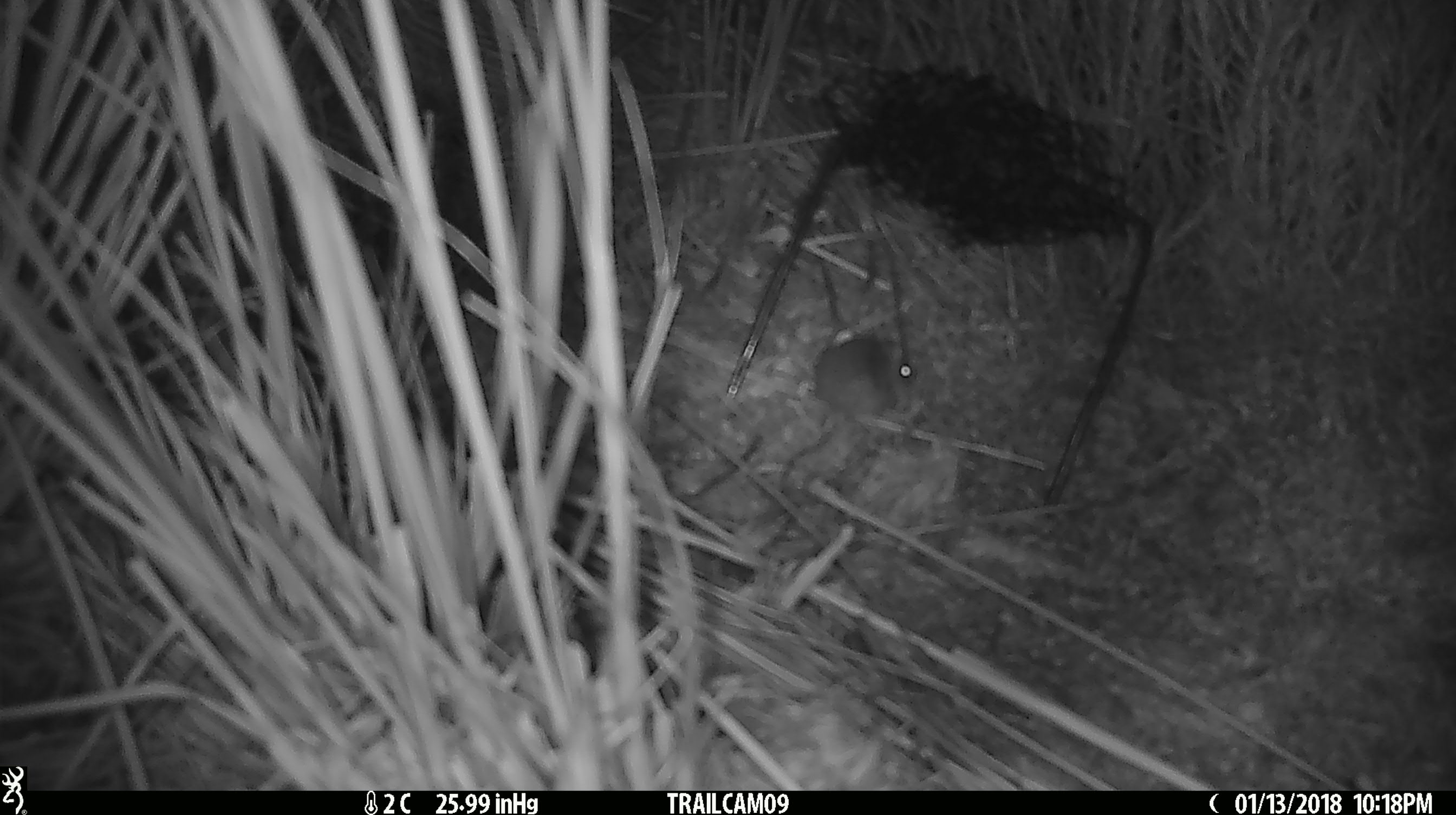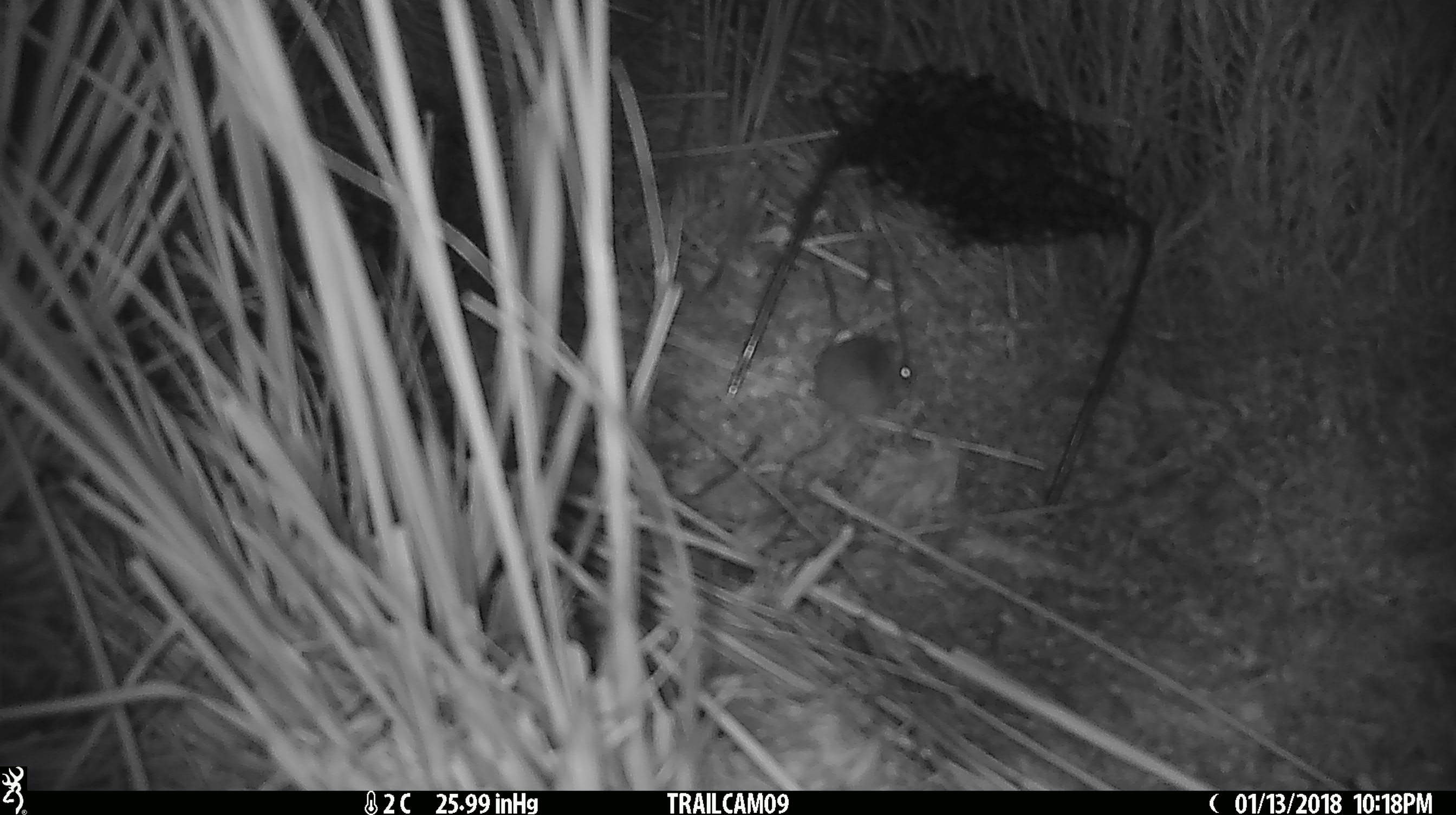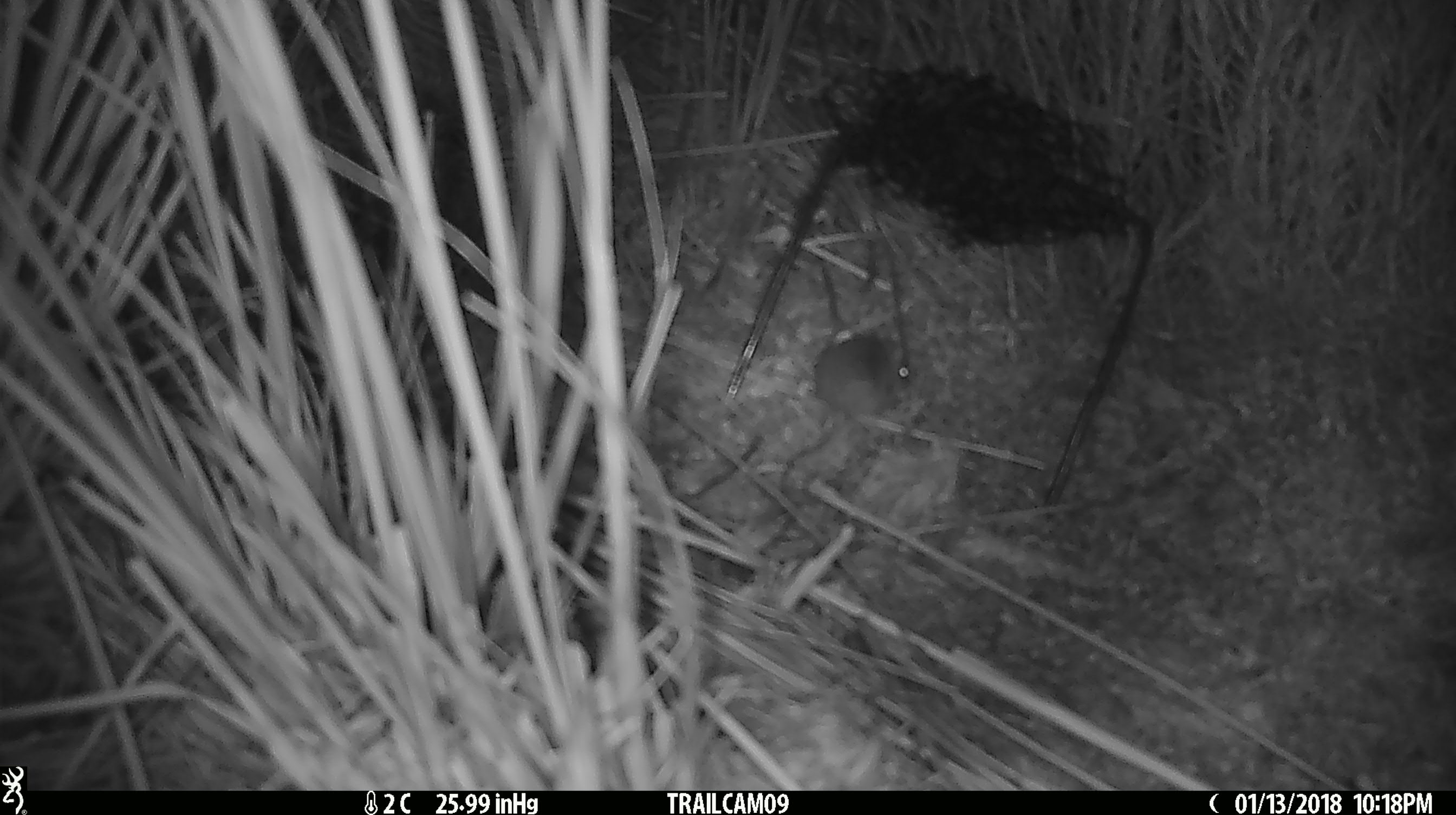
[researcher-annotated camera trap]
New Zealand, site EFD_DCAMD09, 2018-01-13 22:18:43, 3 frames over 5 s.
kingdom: Animalia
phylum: Chordata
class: Mammalia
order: Rodentia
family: Muridae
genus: Mus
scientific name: Mus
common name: mouse